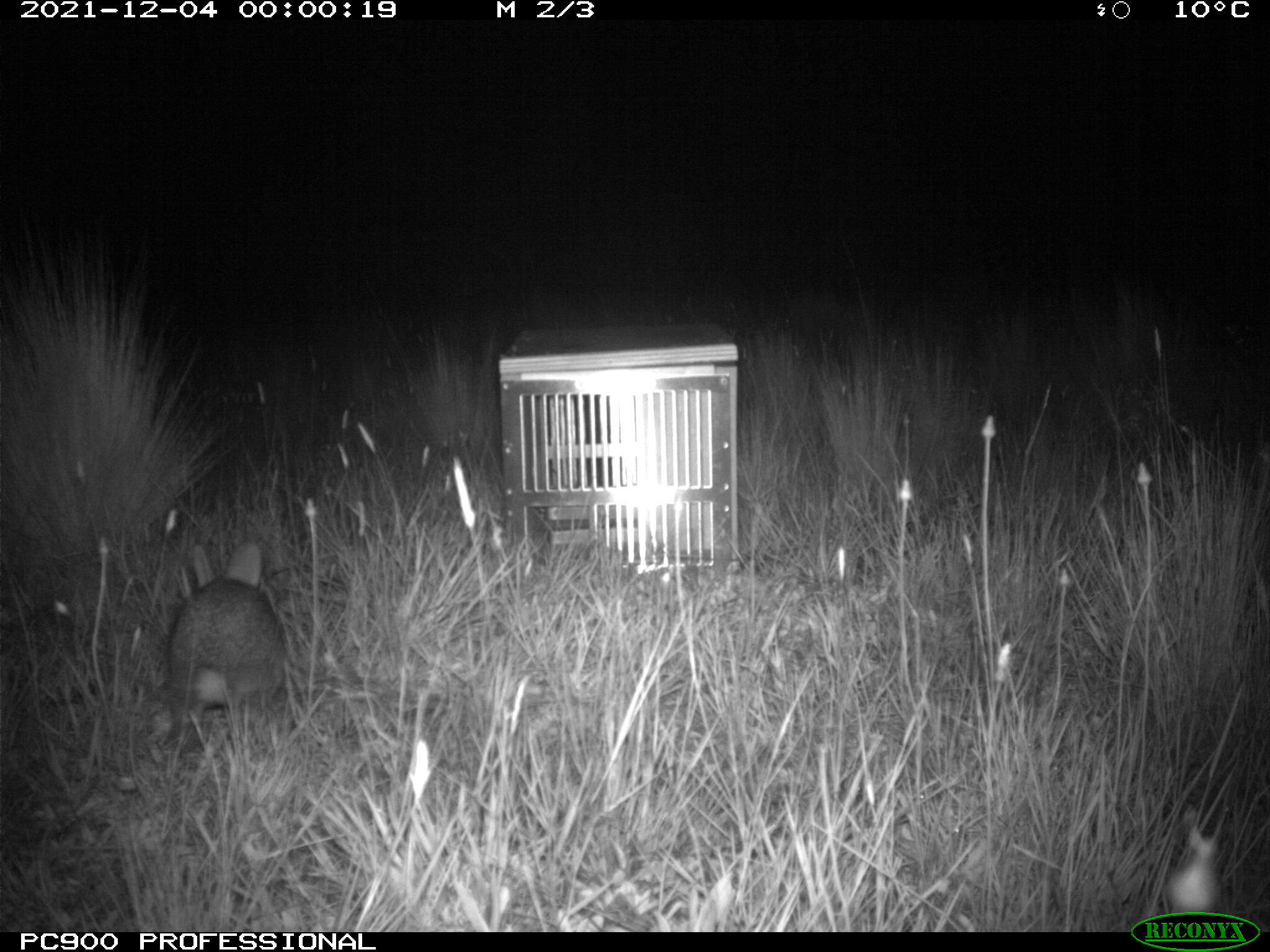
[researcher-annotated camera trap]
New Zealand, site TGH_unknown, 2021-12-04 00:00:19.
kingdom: Animalia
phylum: Chordata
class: Mammalia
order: Lagomorpha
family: Leporidae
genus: Oryctolagus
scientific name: Oryctolagus cuniculus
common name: european rabbit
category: rabbit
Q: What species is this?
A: Rabbit (european rabbit) (Oryctolagus cuniculus).